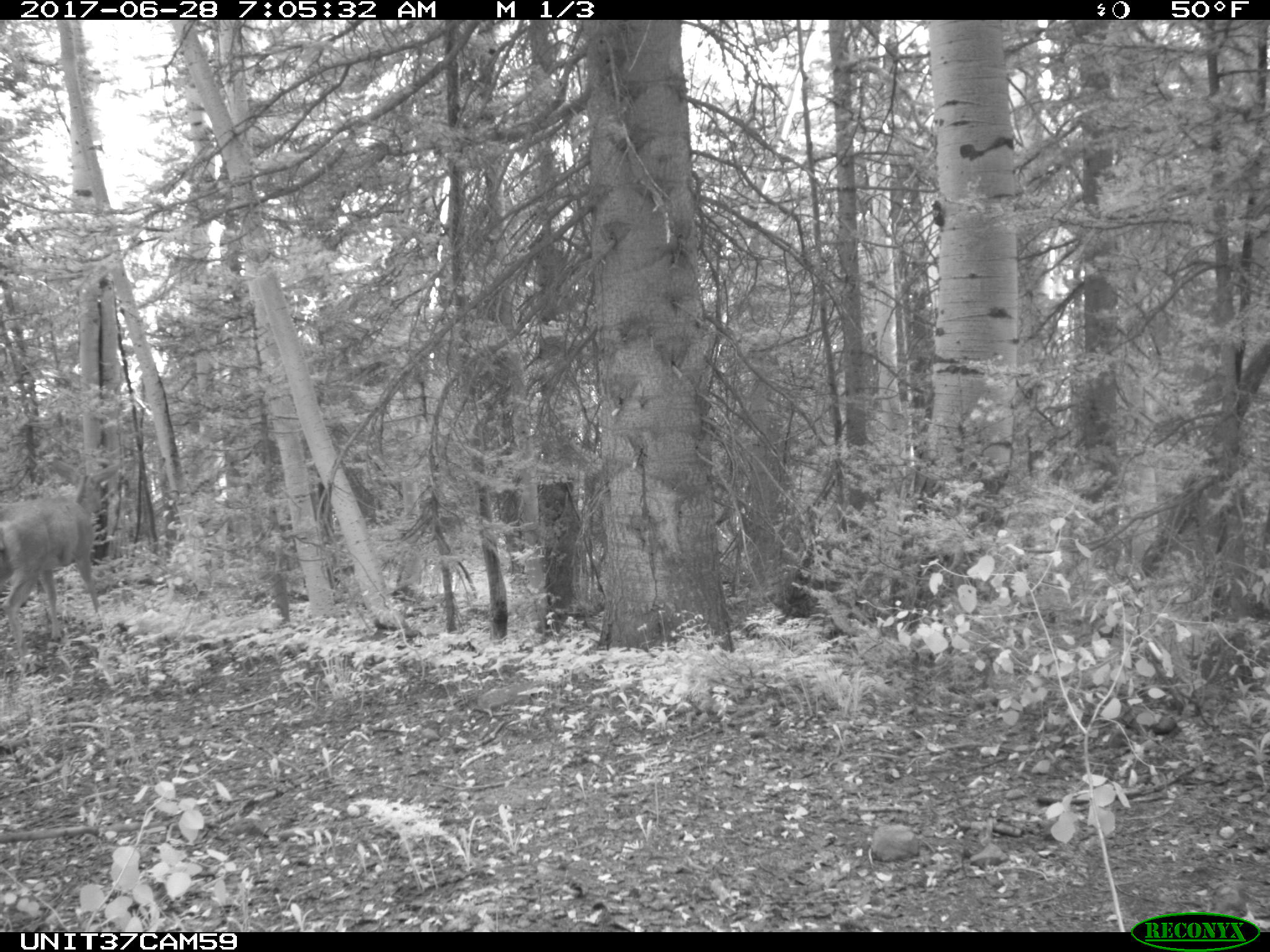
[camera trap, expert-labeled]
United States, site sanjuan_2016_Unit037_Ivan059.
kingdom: Animalia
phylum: Chordata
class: Mammalia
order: Artiodactyla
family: Cervidae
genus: Odocoileus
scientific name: Odocoileus hemionus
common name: mule deer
Odocoileus hemionus (mule deer).